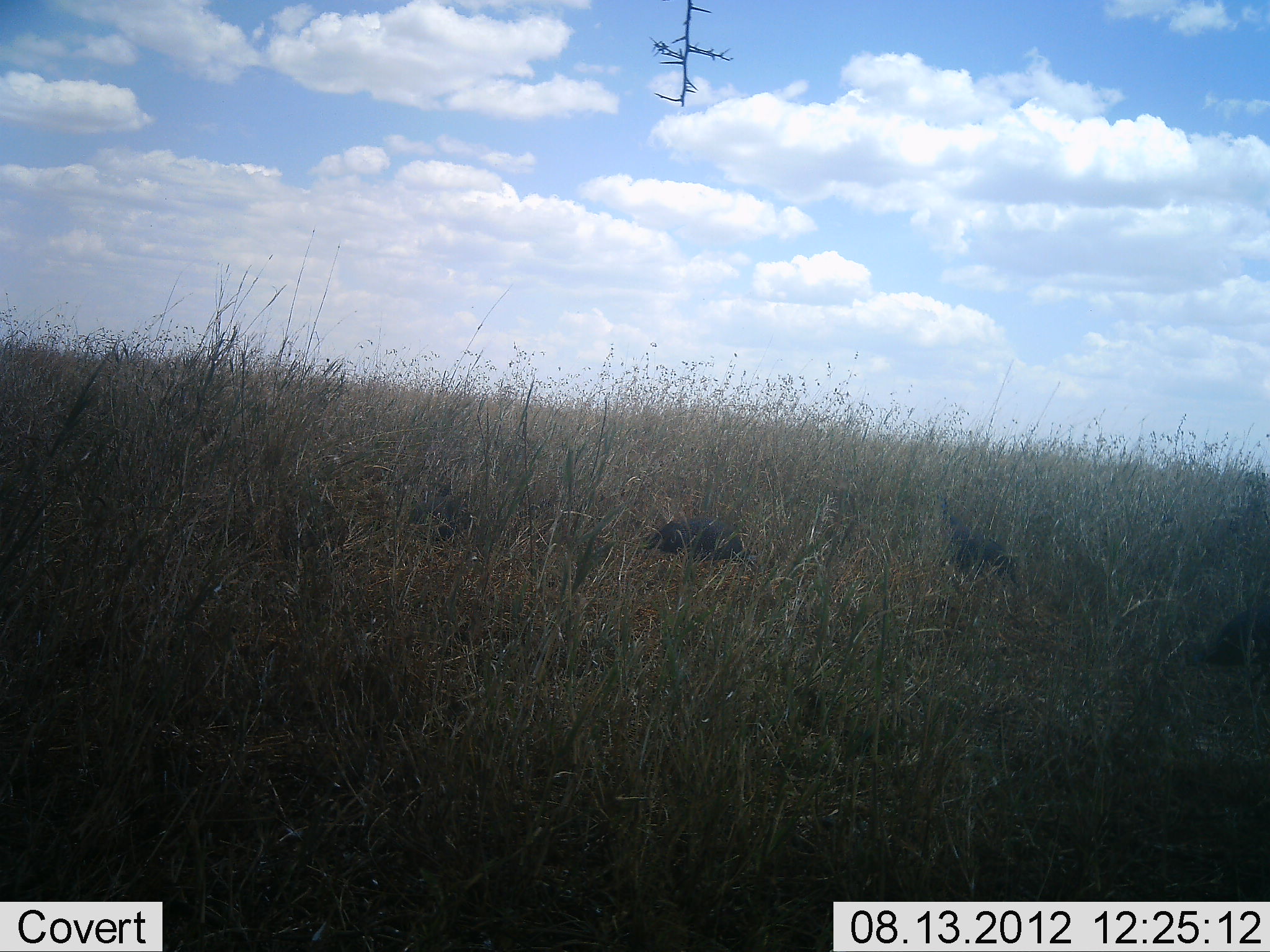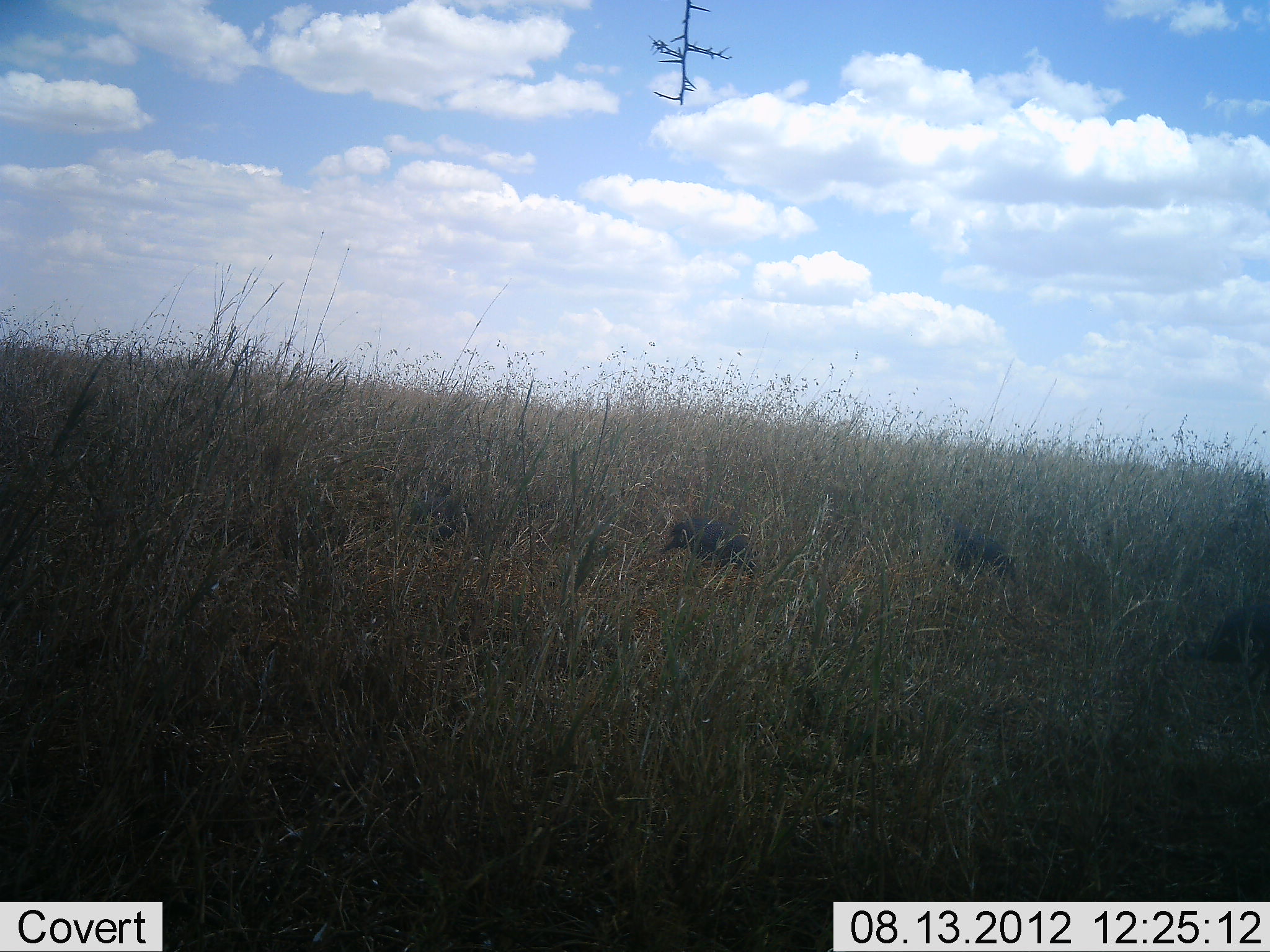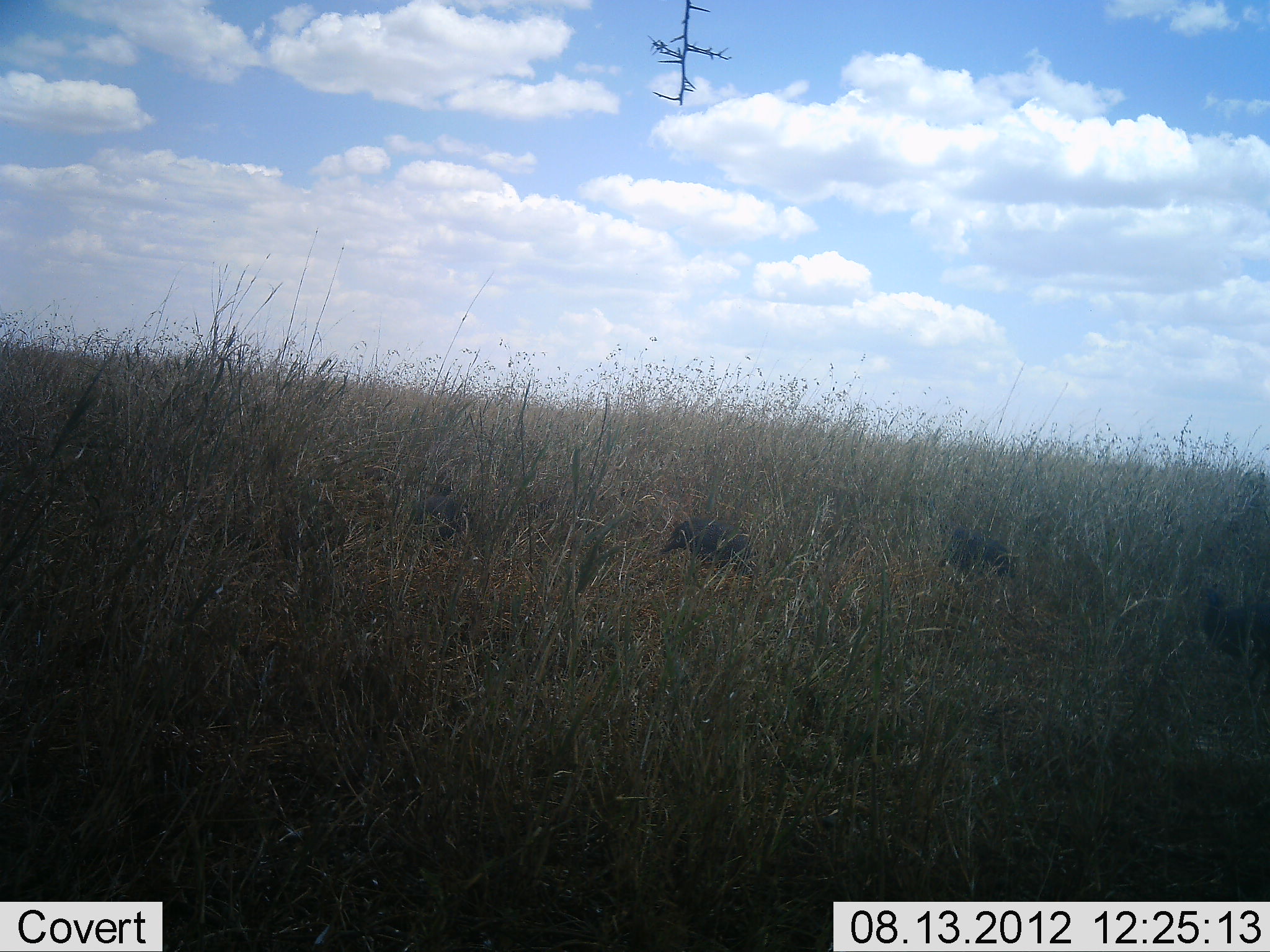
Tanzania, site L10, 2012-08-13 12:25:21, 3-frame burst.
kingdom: Animalia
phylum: Chordata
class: Aves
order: Galliformes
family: Numididae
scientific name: Numididae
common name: guinea fowl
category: guineafowl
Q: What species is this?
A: Guineafowl (guinea fowl) (Numididae).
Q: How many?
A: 3.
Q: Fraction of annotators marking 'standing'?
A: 20%.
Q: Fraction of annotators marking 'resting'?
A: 0%.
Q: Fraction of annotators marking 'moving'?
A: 20%.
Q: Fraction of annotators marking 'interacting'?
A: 0%.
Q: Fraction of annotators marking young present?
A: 0%.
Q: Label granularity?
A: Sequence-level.